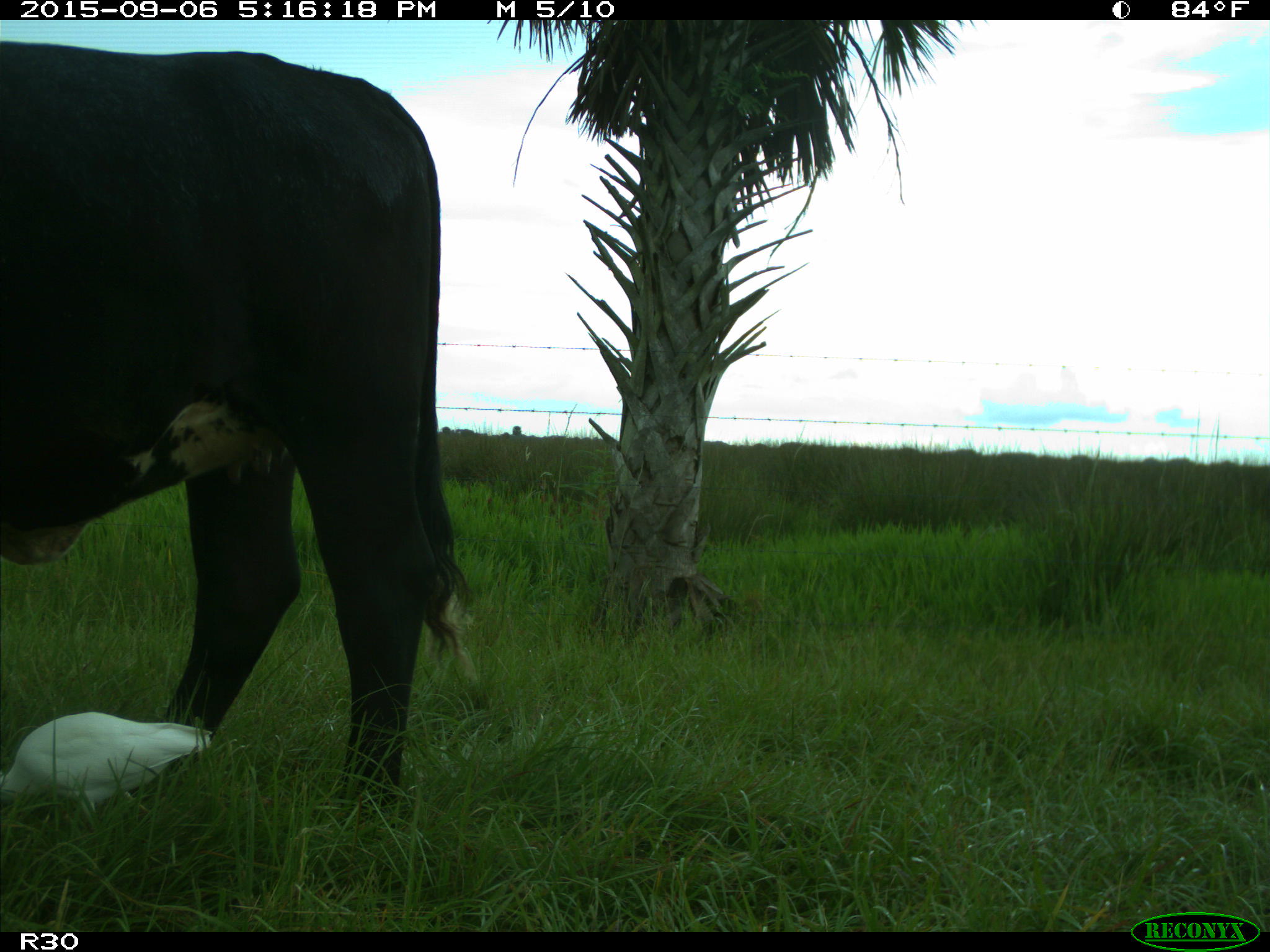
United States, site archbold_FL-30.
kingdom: Animalia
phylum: Chordata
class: Mammalia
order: Artiodactyla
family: Bovidae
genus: Bos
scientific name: Bos taurus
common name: domestic cow